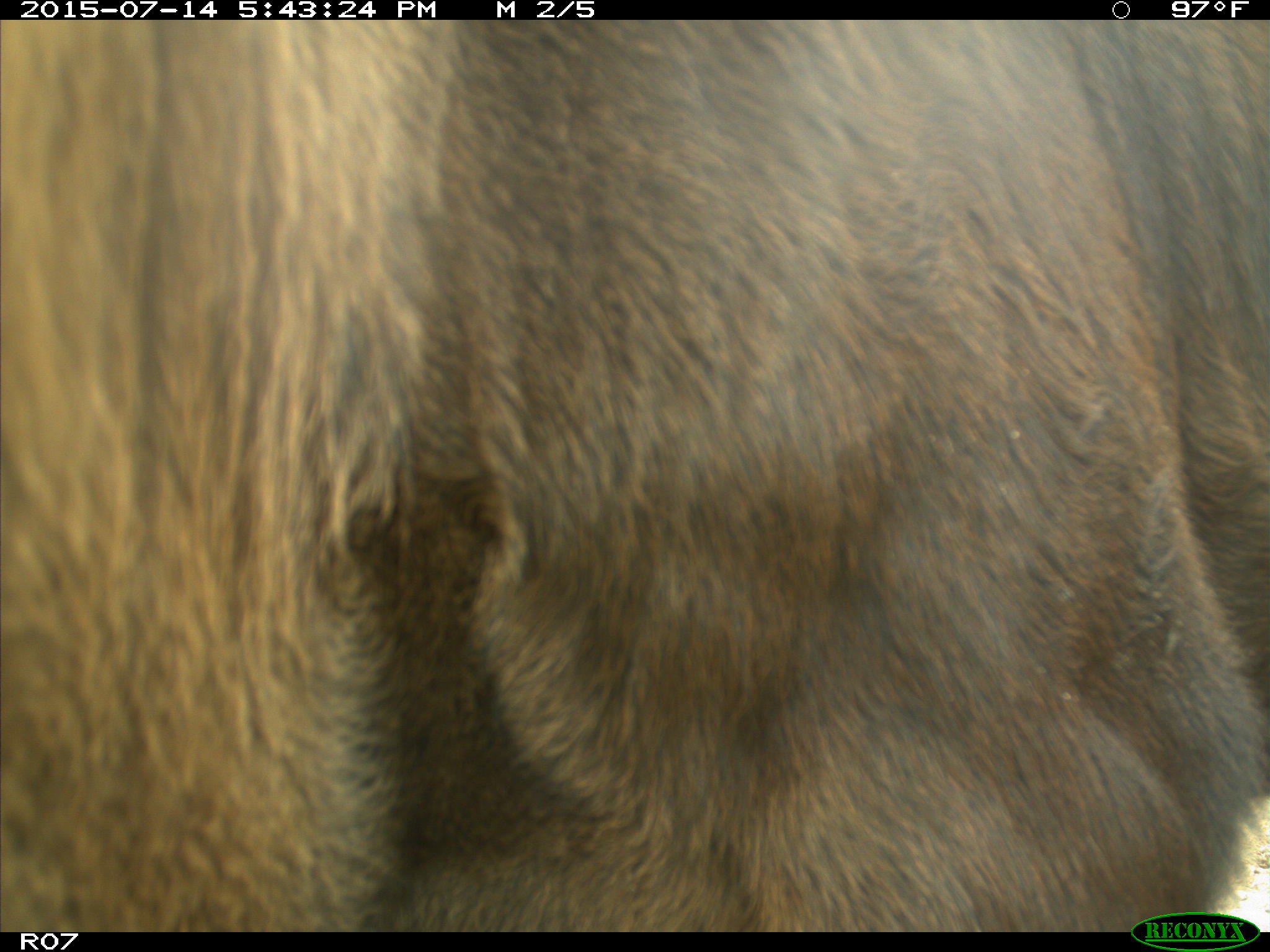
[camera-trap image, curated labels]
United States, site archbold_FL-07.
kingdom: Animalia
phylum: Chordata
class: Mammalia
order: Artiodactyla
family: Bovidae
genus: Bos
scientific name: Bos taurus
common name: domestic cow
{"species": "Bos taurus (domestic cow)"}